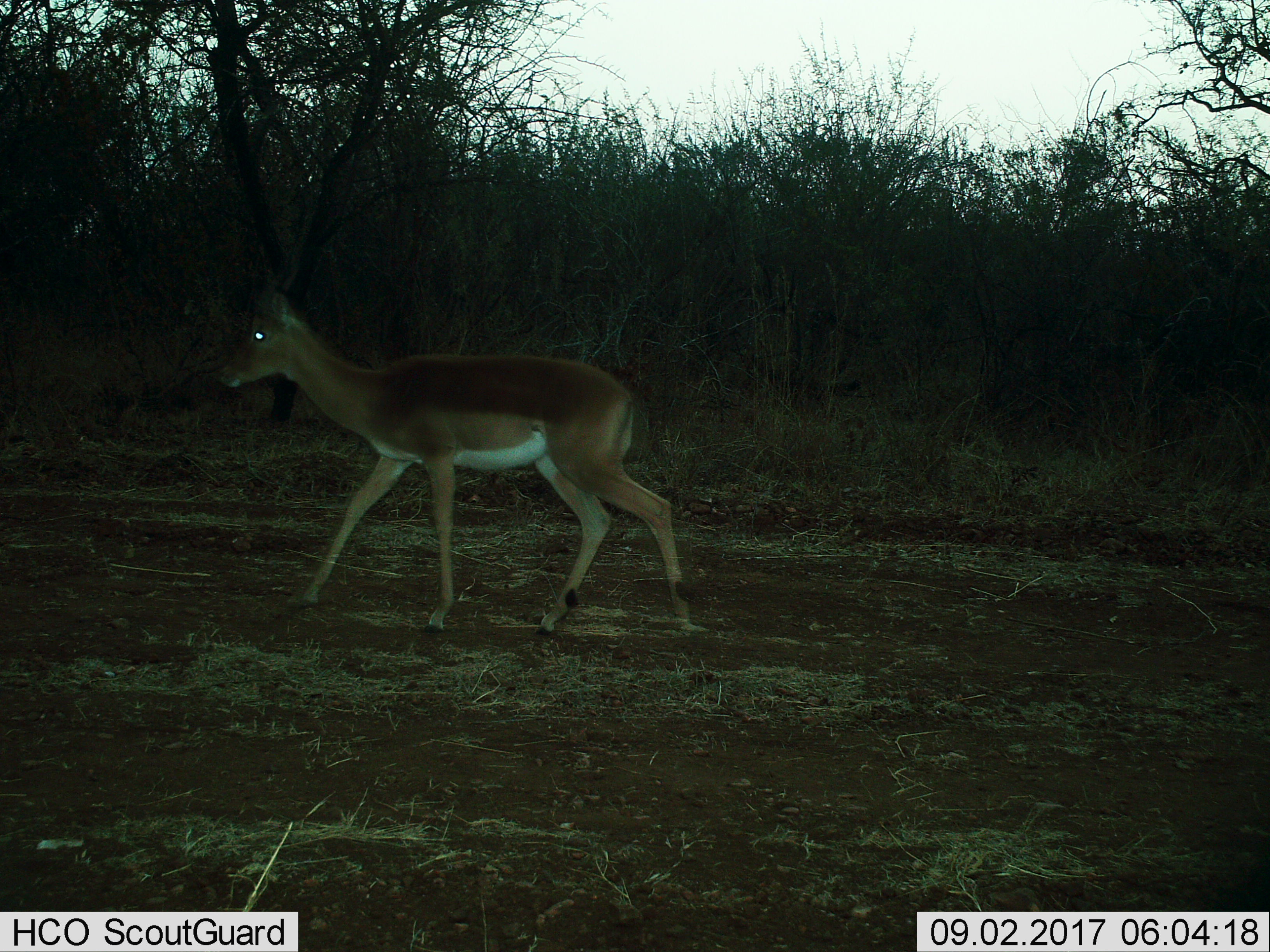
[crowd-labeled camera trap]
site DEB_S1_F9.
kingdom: Animalia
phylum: Chordata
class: Mammalia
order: Artiodactyla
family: Bovidae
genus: Aepyceros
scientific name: Aepyceros melampus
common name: impala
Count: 1.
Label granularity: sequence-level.